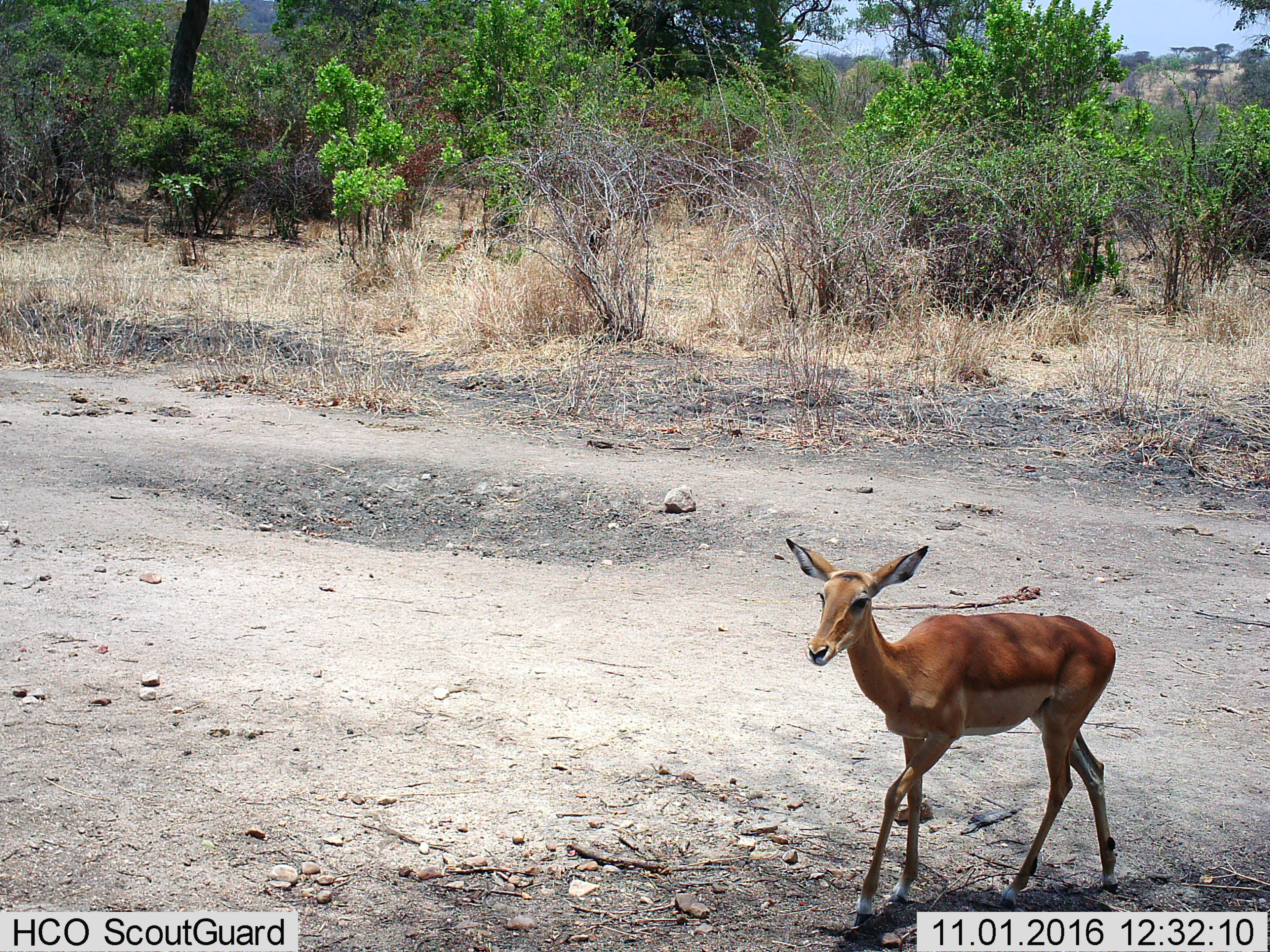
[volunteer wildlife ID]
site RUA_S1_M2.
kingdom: Animalia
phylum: Chordata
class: Mammalia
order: Artiodactyla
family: Bovidae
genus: Aepyceros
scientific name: Aepyceros melampus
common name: impala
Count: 1.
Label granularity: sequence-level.